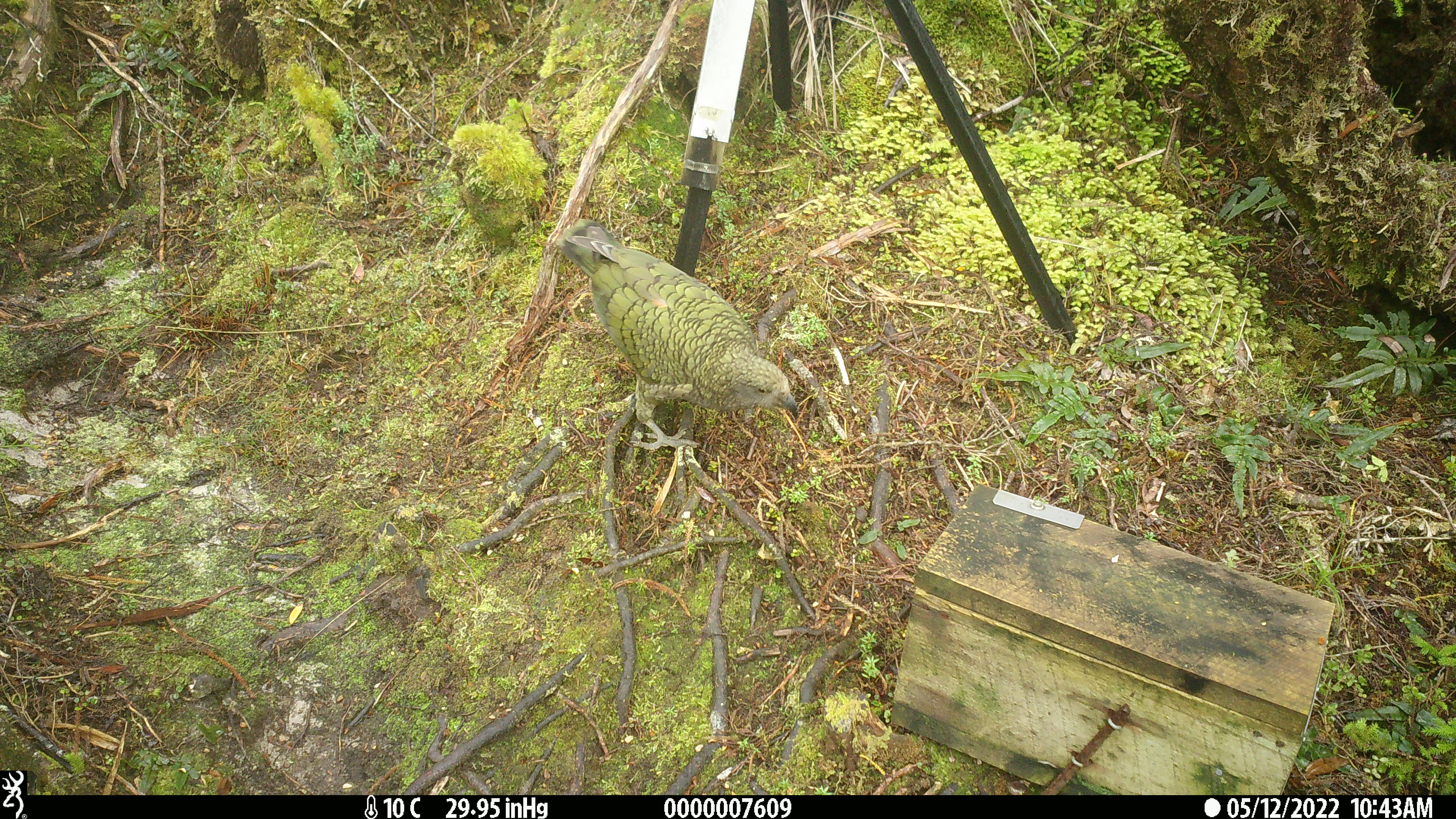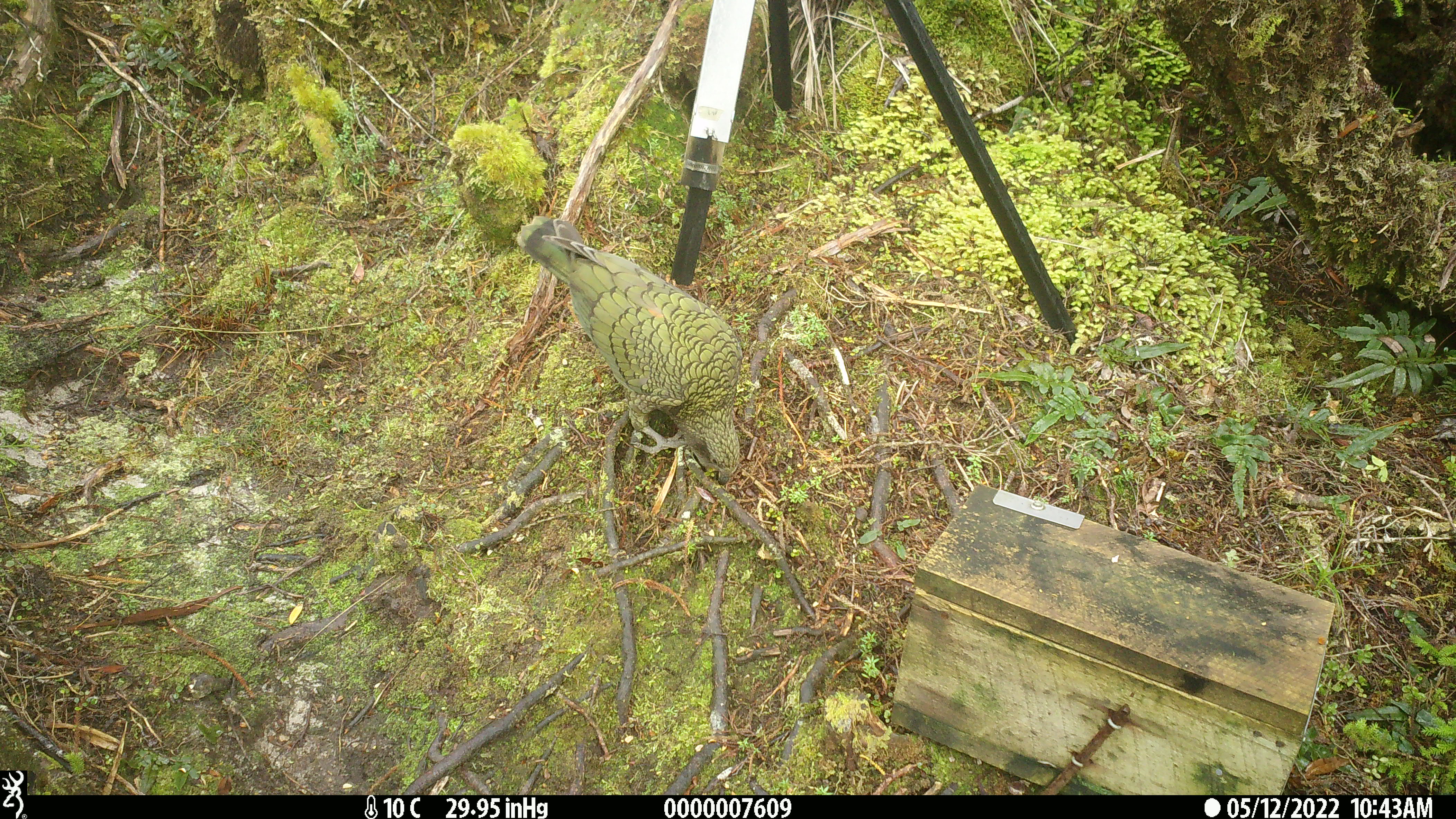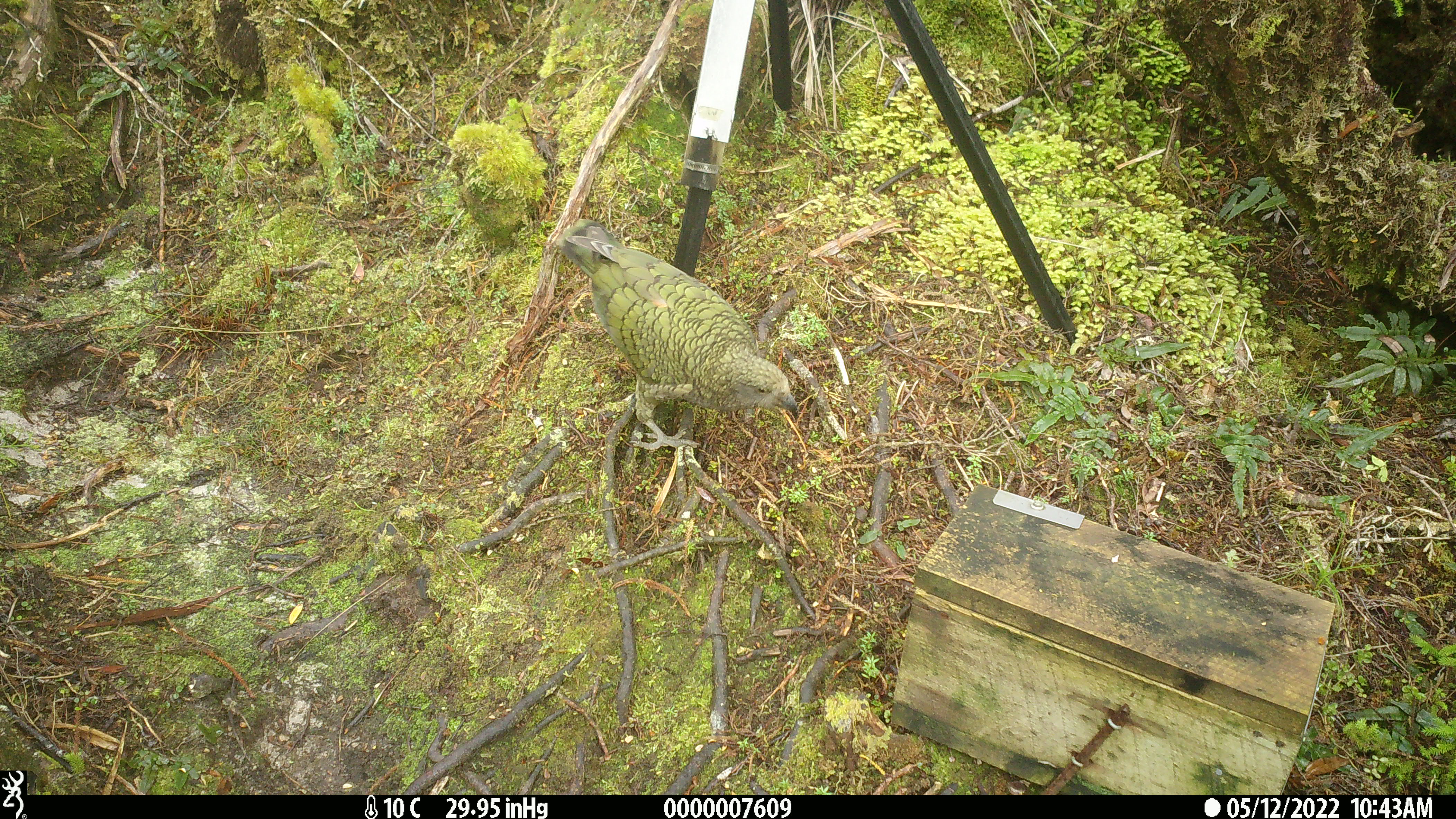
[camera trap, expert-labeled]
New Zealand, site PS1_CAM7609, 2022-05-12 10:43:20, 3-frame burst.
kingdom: Animalia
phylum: Chordata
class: Aves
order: Psittaciformes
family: Strigopidae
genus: Nestor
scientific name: Nestor notabilis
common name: kea